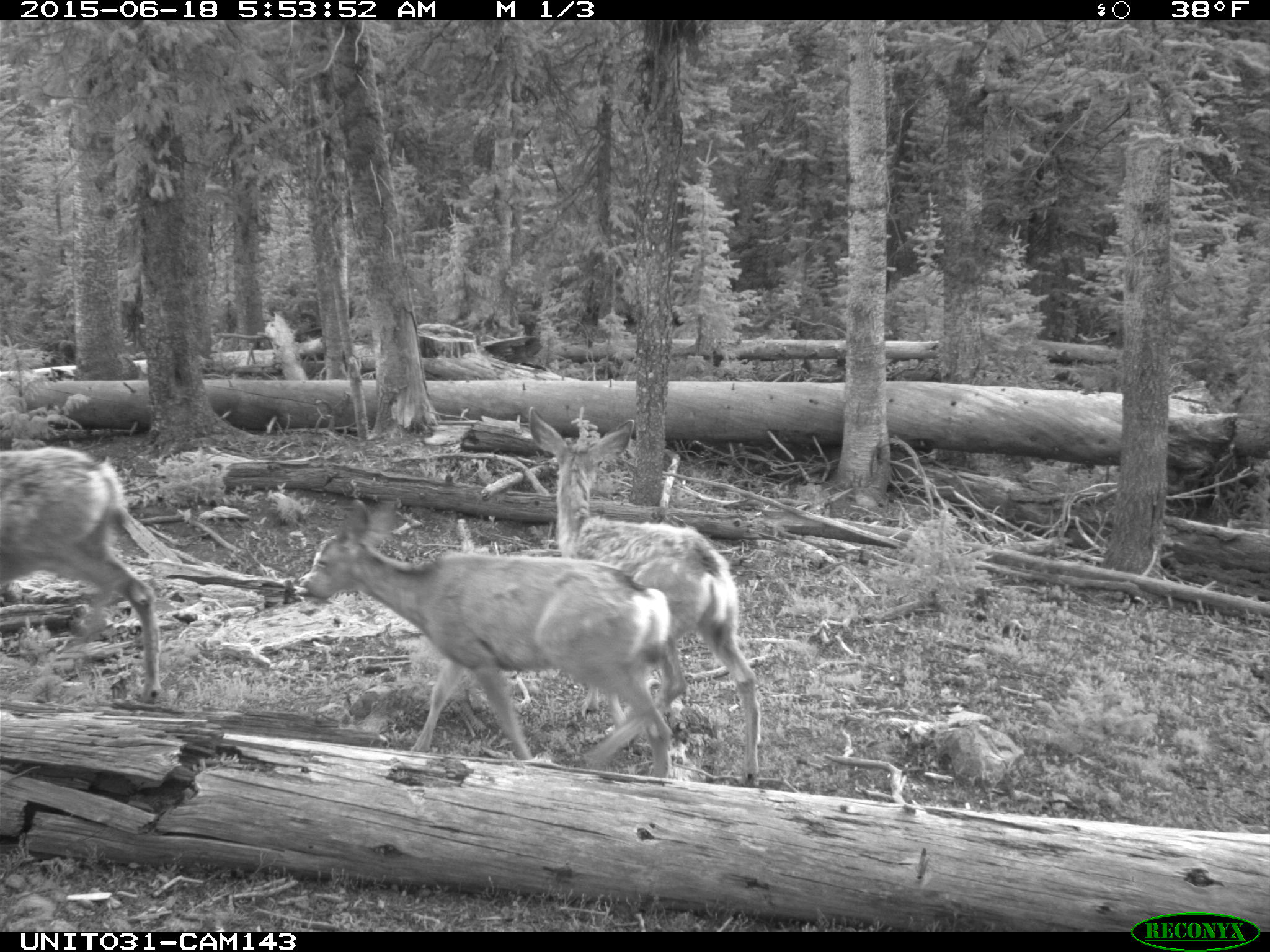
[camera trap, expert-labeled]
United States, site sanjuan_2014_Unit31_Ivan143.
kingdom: Animalia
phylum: Chordata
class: Mammalia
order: Artiodactyla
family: Cervidae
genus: Odocoileus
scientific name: Odocoileus hemionus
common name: mule deer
Odocoileus hemionus (mule deer).